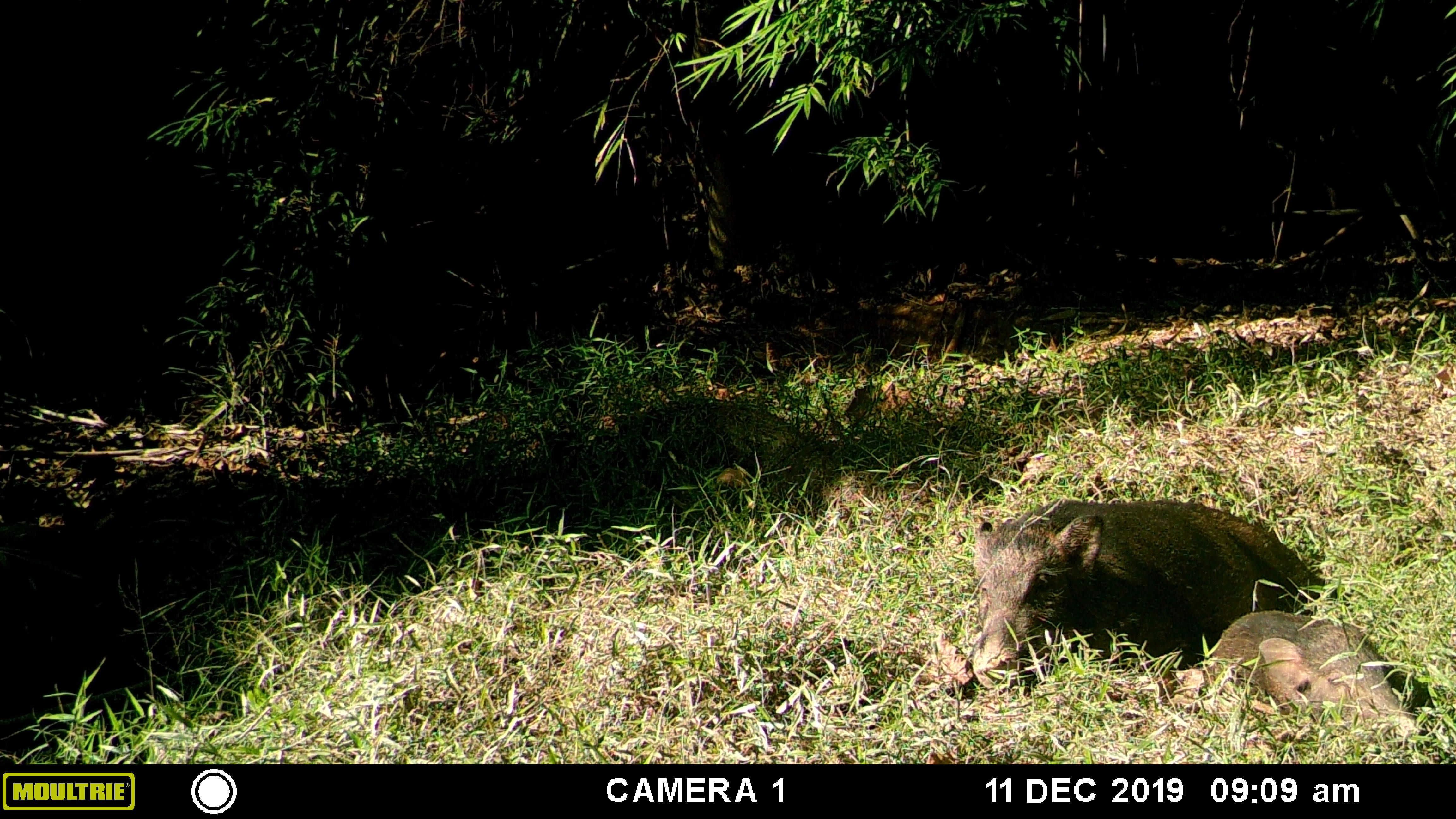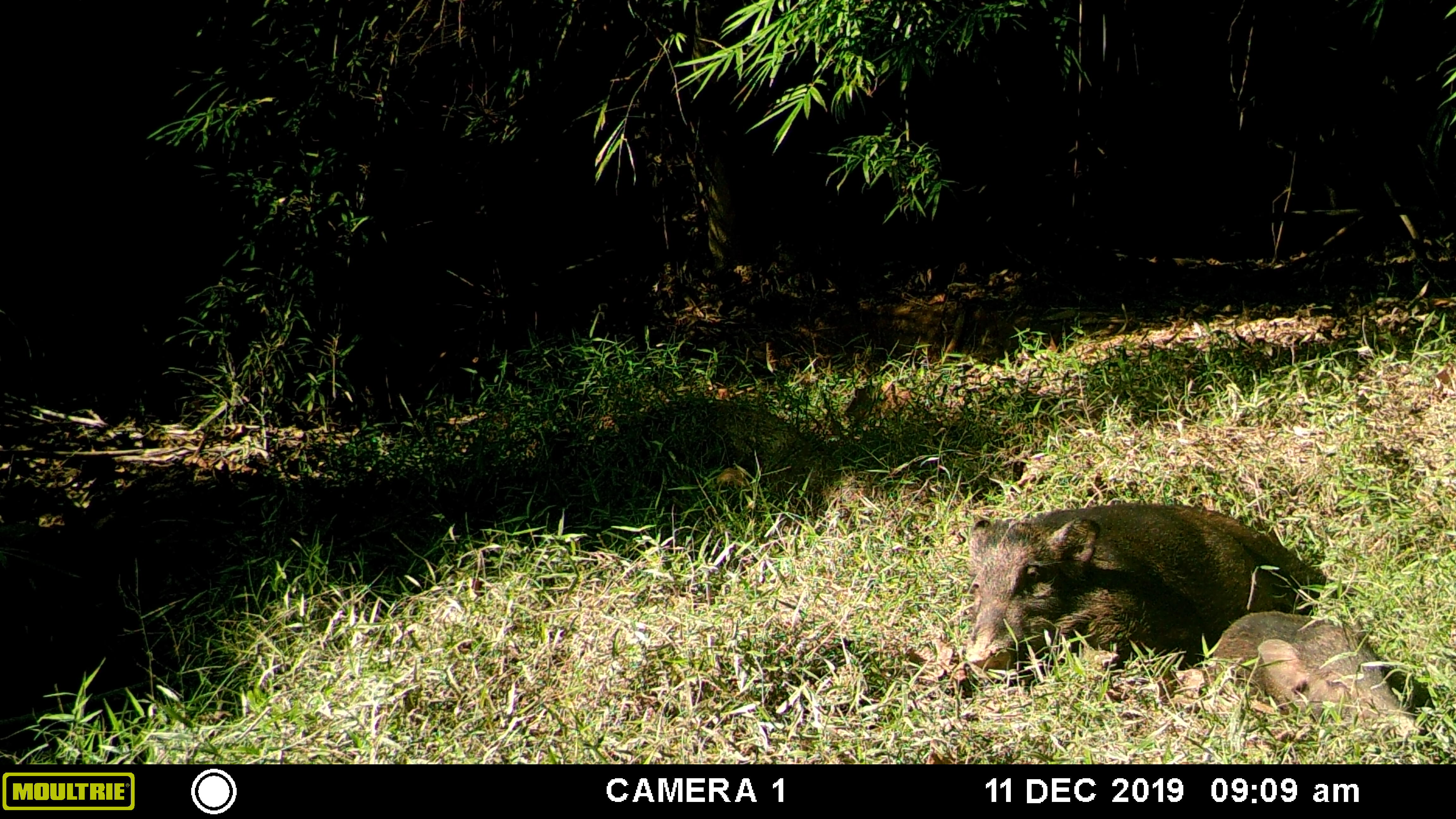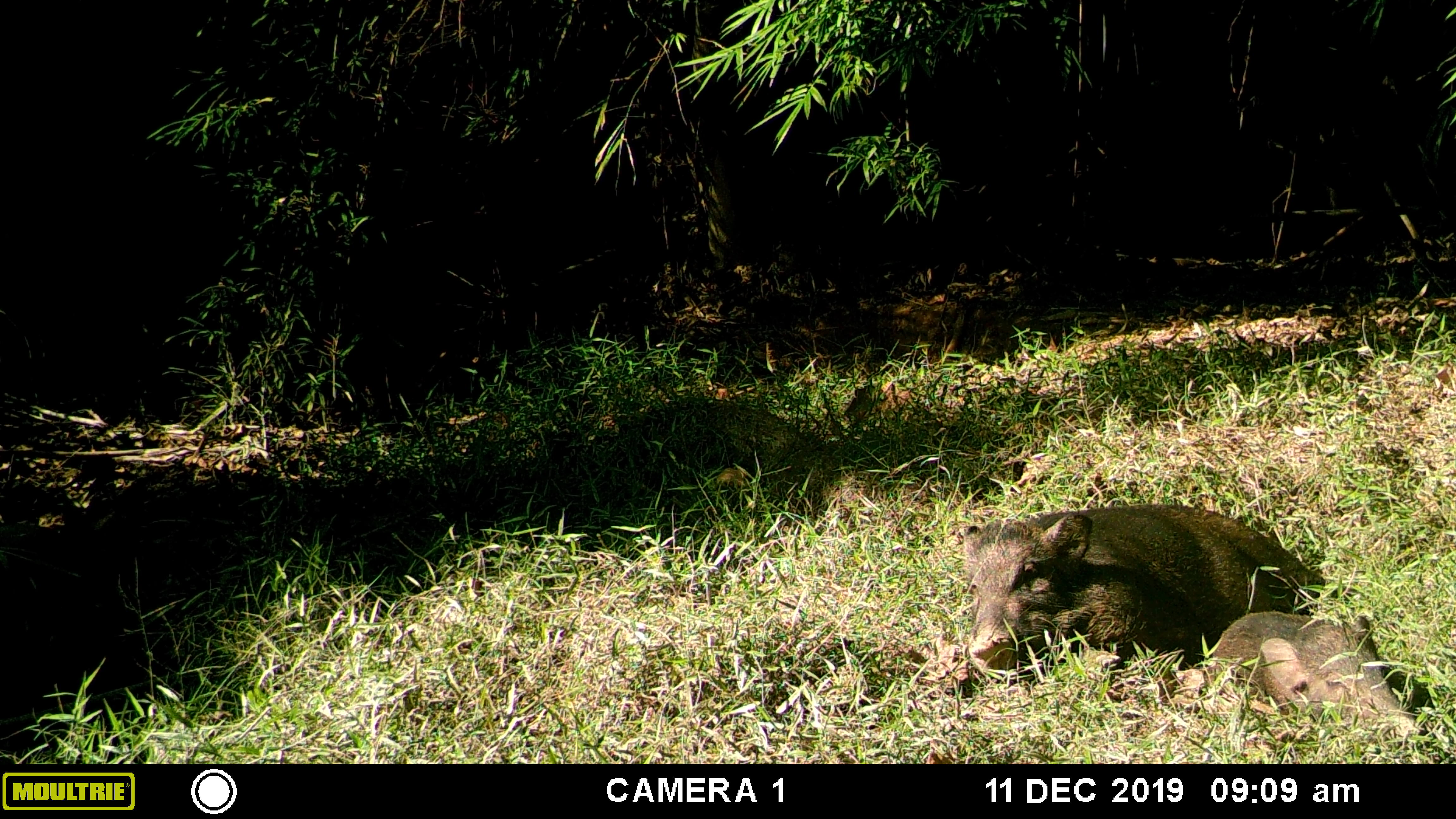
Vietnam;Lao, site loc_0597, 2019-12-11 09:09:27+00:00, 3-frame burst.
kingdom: Animalia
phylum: Chordata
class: Mammalia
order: Artiodactyla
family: Suidae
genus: Sus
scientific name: Sus scrofa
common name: eurasian wild pig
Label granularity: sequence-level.